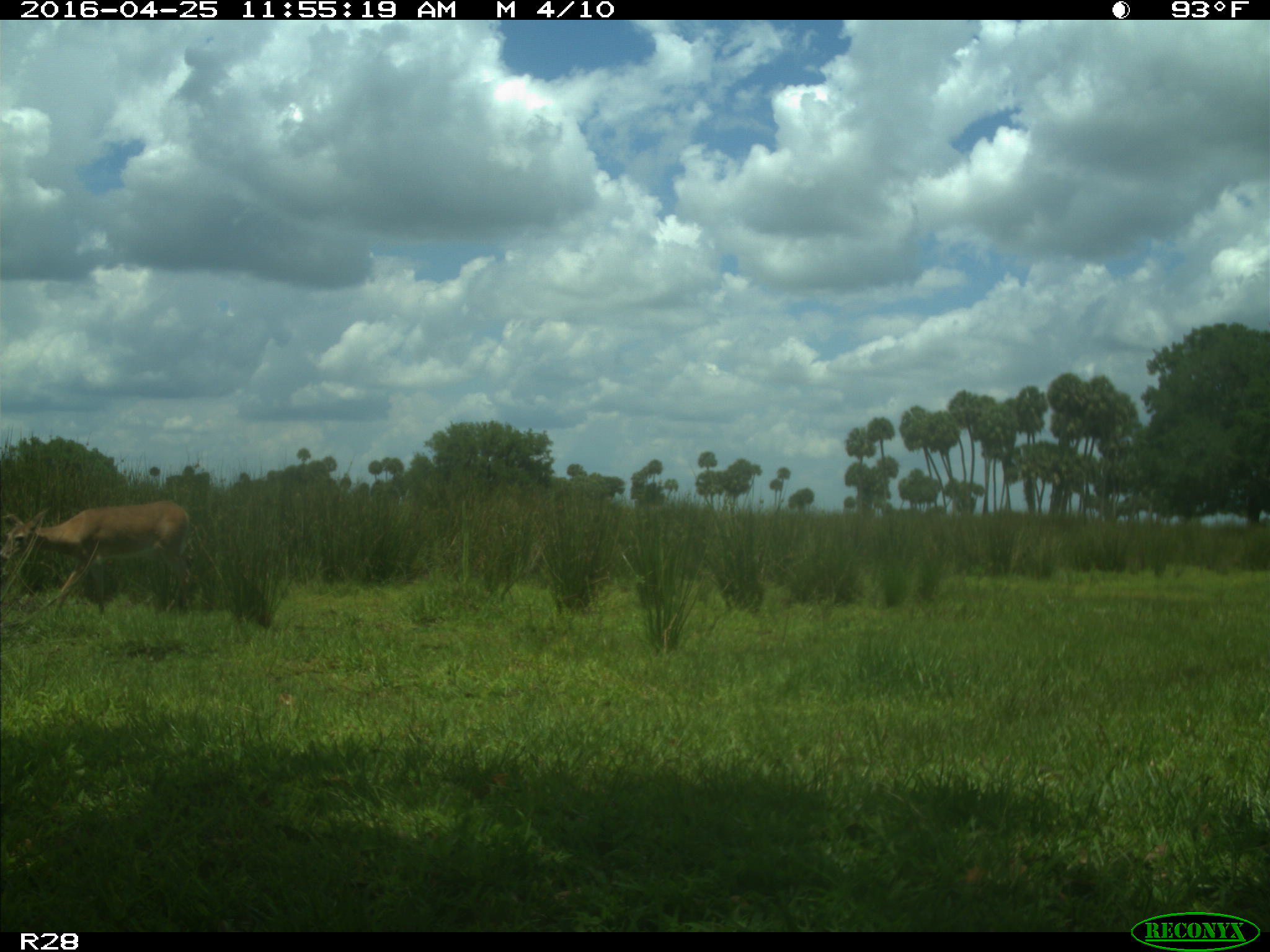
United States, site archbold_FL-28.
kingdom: Animalia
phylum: Chordata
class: Mammalia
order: Artiodactyla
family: Cervidae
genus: Odocoileus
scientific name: Odocoileus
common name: deer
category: unidentified deer